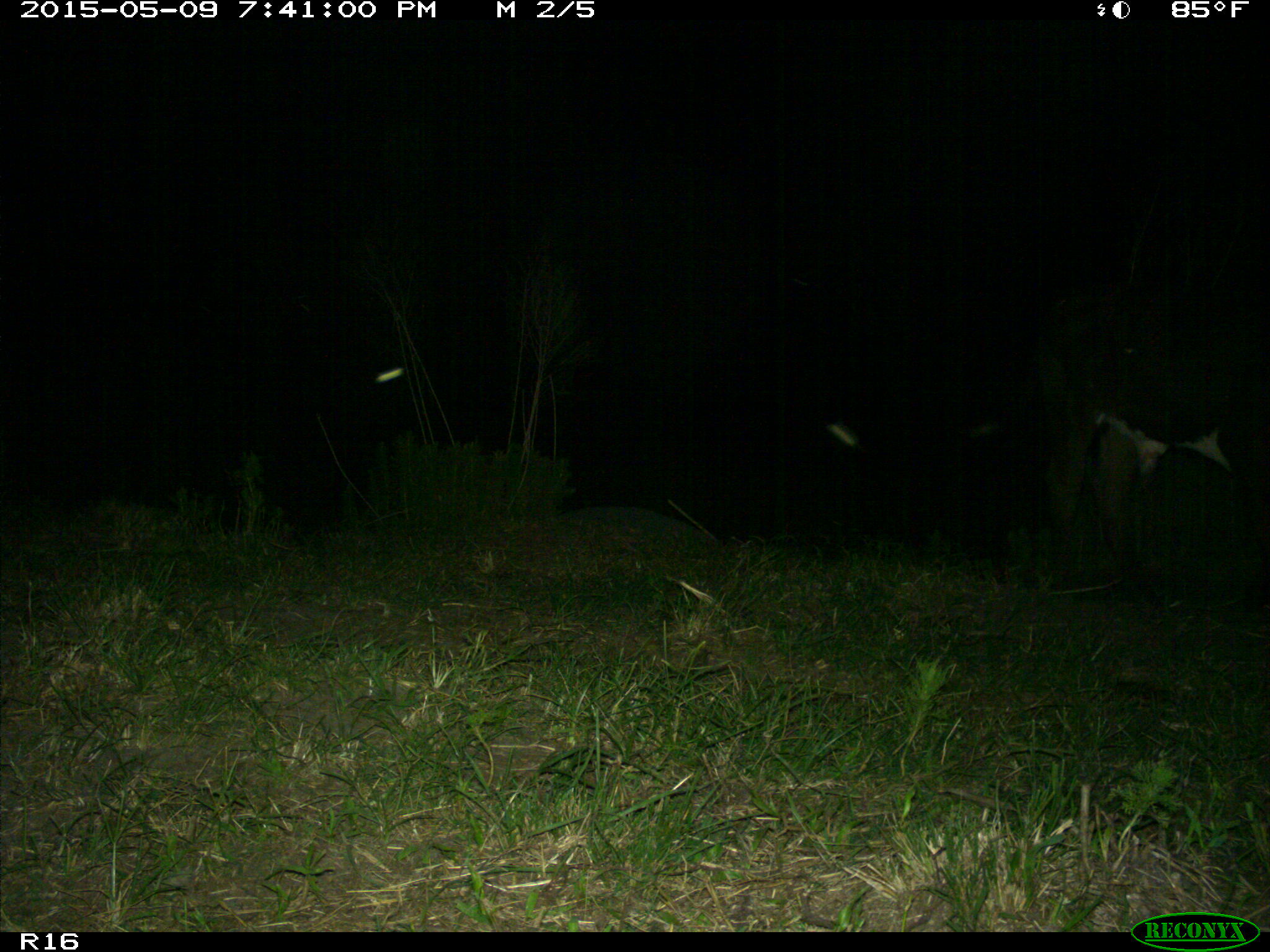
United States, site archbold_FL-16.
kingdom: Animalia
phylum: Chordata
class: Mammalia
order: Artiodactyla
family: Bovidae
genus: Bos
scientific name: Bos taurus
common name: domestic cow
Bos taurus (domestic cow).